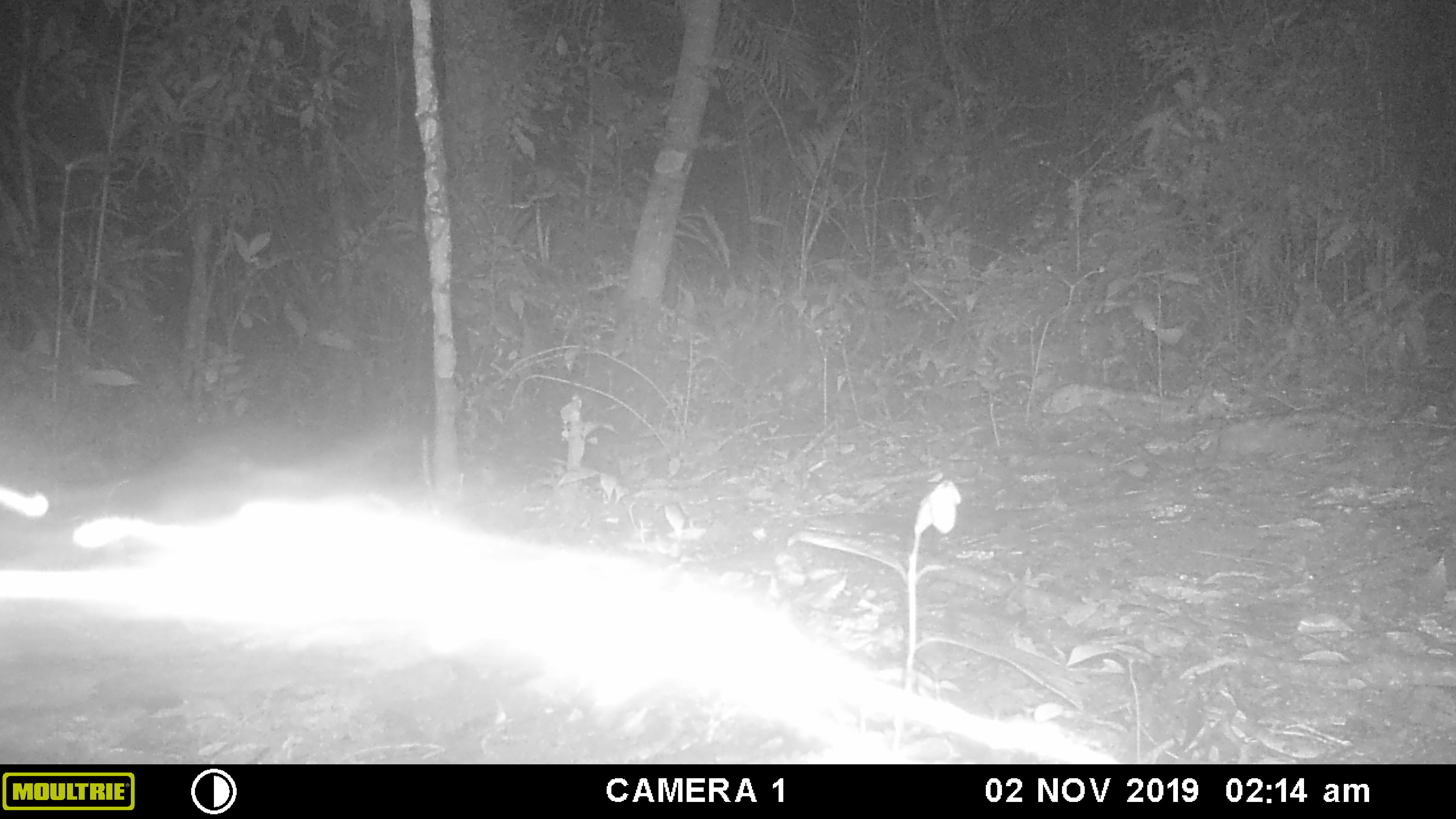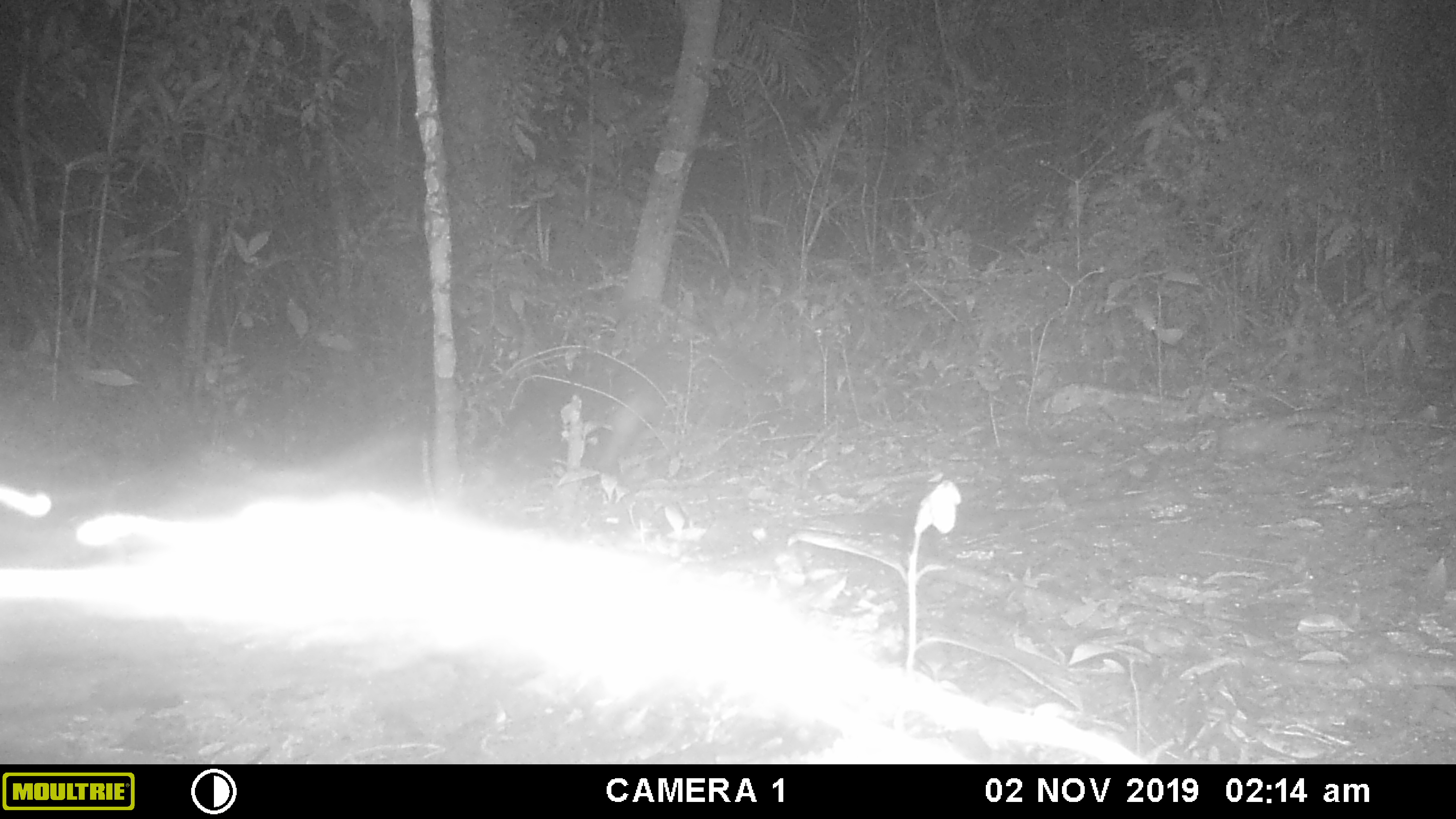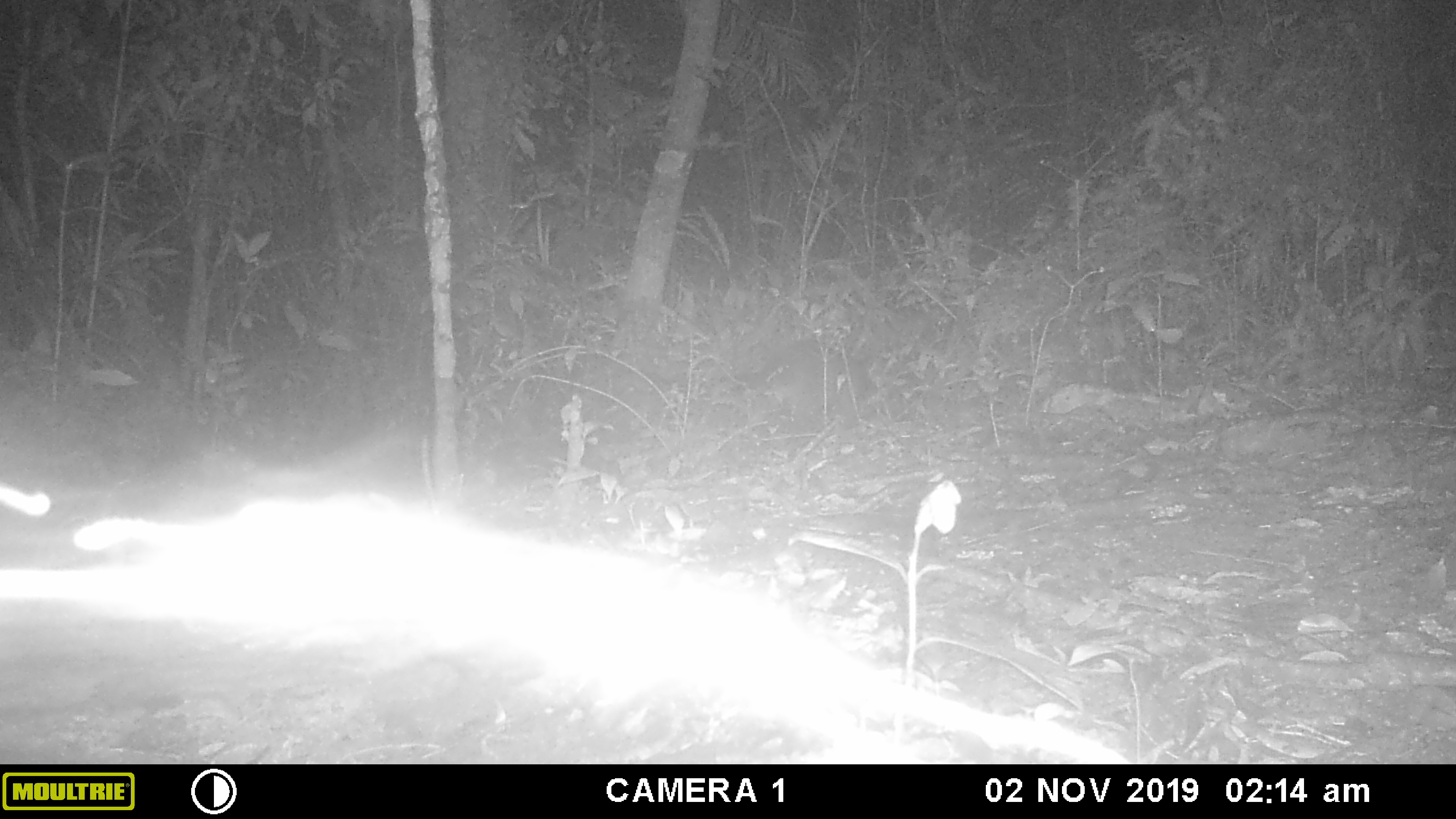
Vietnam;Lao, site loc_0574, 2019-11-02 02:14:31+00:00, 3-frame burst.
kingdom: Animalia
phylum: Chordata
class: Mammalia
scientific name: Mammalia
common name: mammal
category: unidentified small mammal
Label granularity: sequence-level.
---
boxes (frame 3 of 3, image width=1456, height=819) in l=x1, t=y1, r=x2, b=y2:
unidentified small mammal: l=731, t=335, r=897, b=436